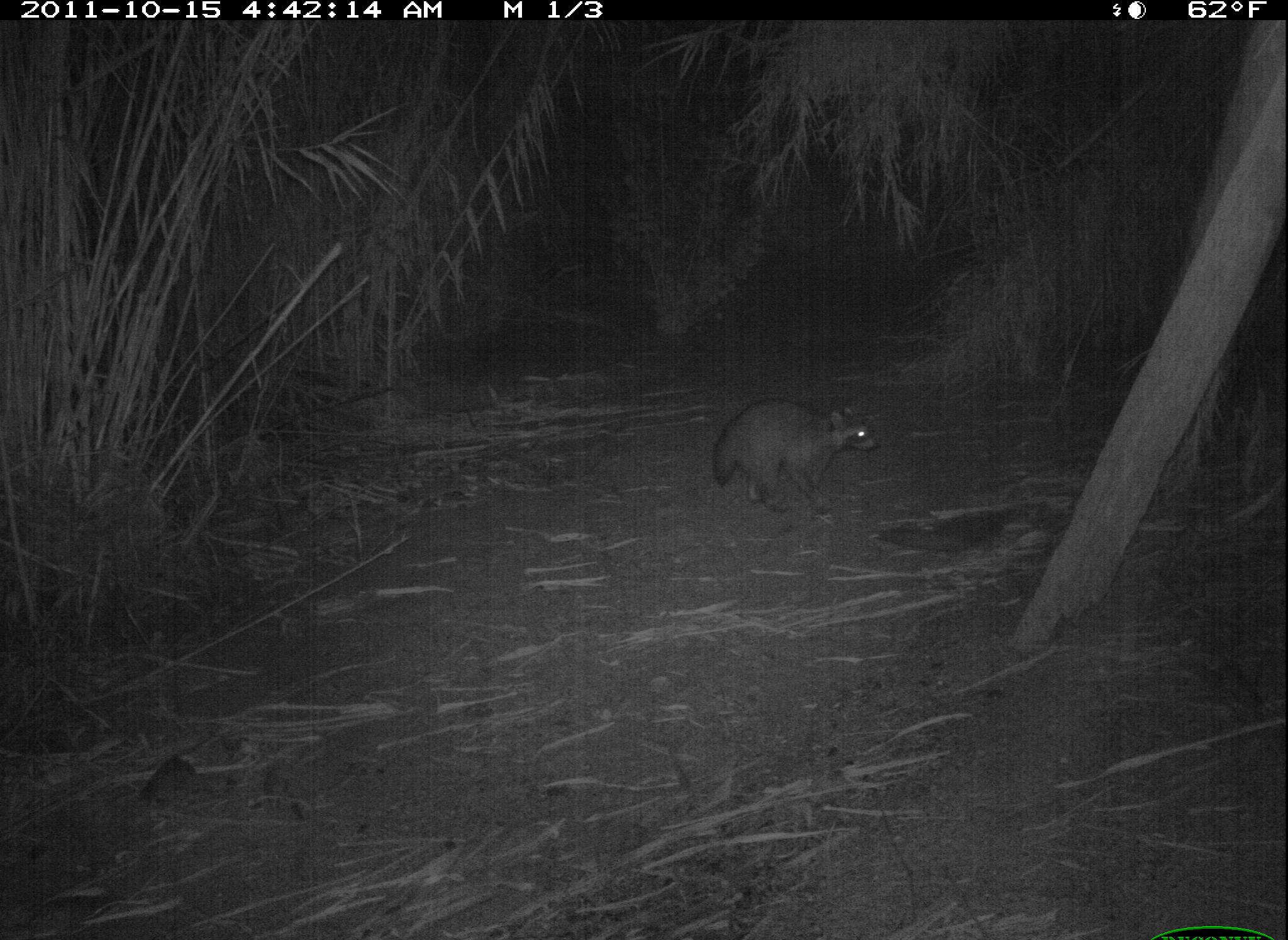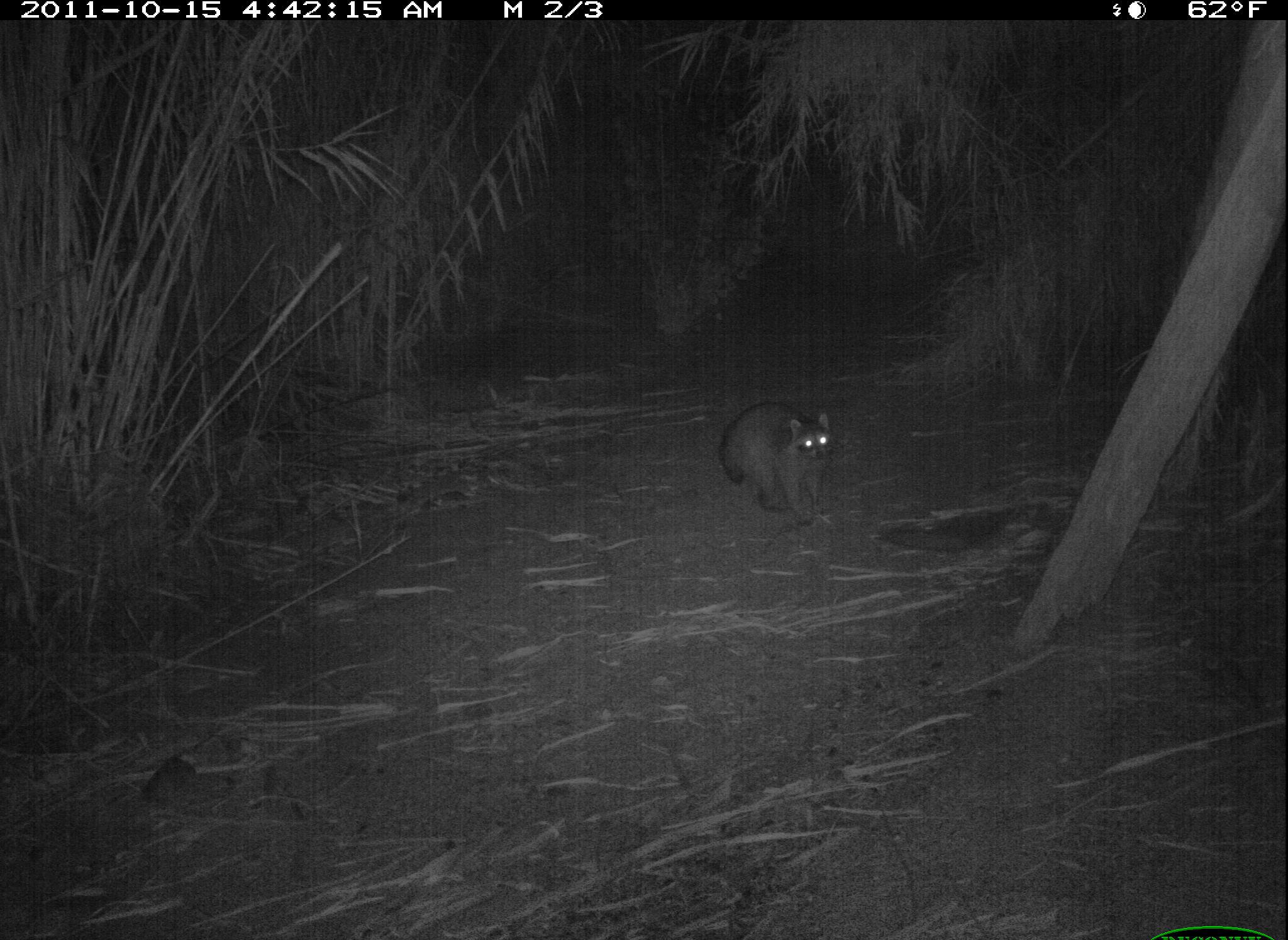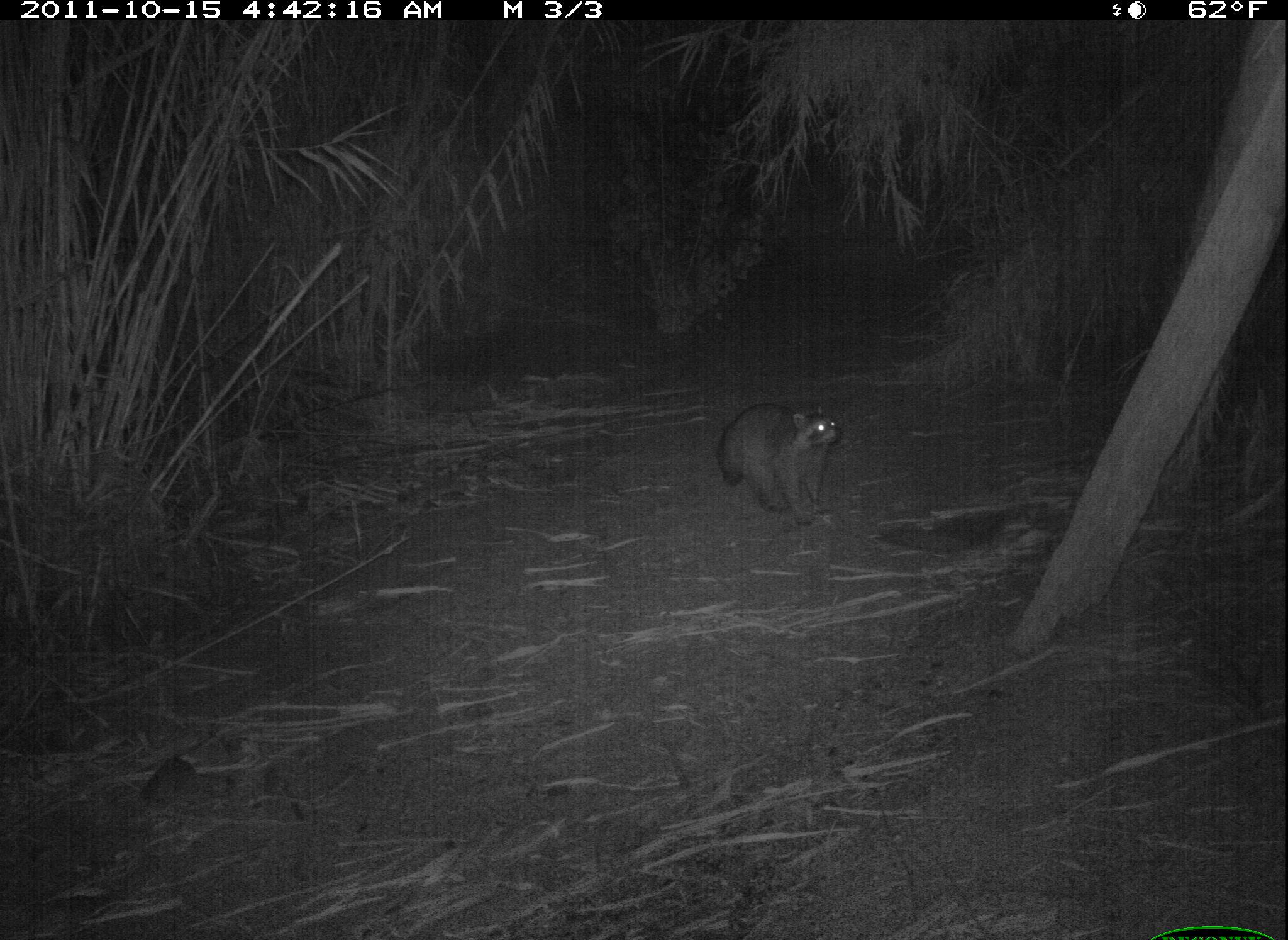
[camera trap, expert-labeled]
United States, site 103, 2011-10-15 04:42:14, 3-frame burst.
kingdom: Animalia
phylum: Chordata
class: Mammalia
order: Carnivora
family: Procyonidae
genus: Procyon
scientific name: Procyon lotor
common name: raccoon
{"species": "raccoon (Procyon lotor)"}